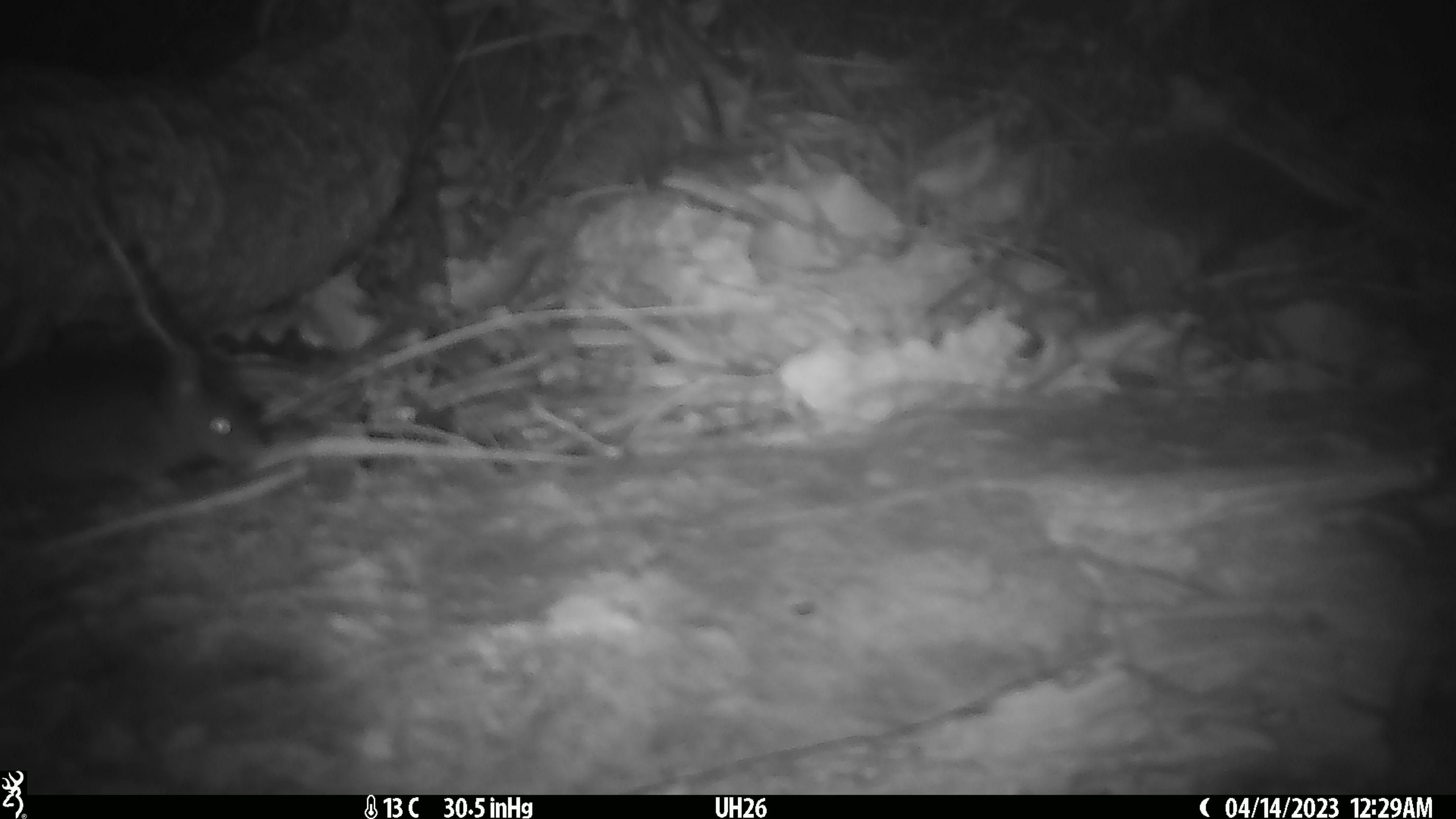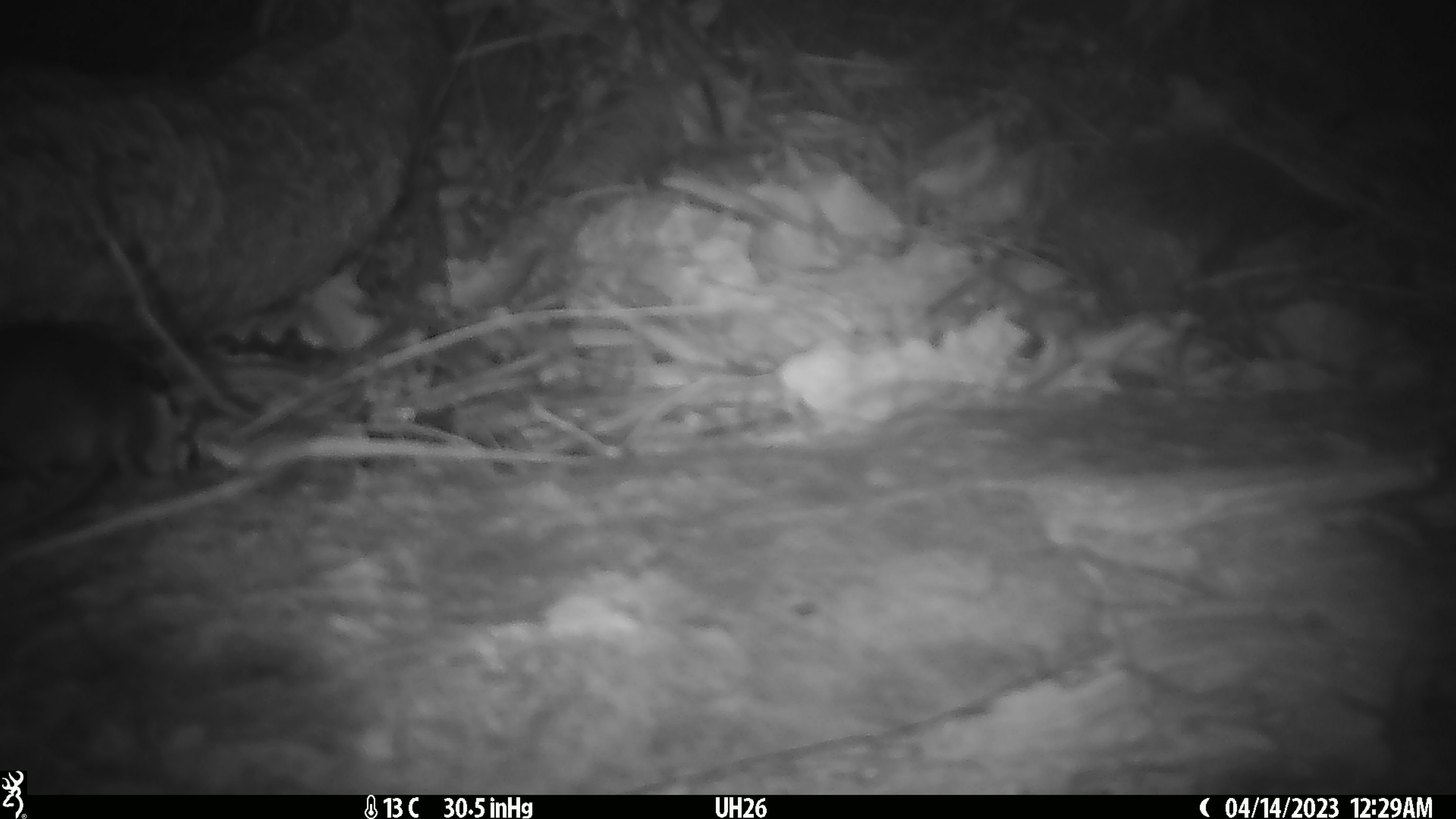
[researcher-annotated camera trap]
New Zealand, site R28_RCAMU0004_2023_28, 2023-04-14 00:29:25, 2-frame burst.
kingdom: Animalia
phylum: Chordata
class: Mammalia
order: Rodentia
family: Muridae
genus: Mus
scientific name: Mus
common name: mouse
Mouse (Mus).